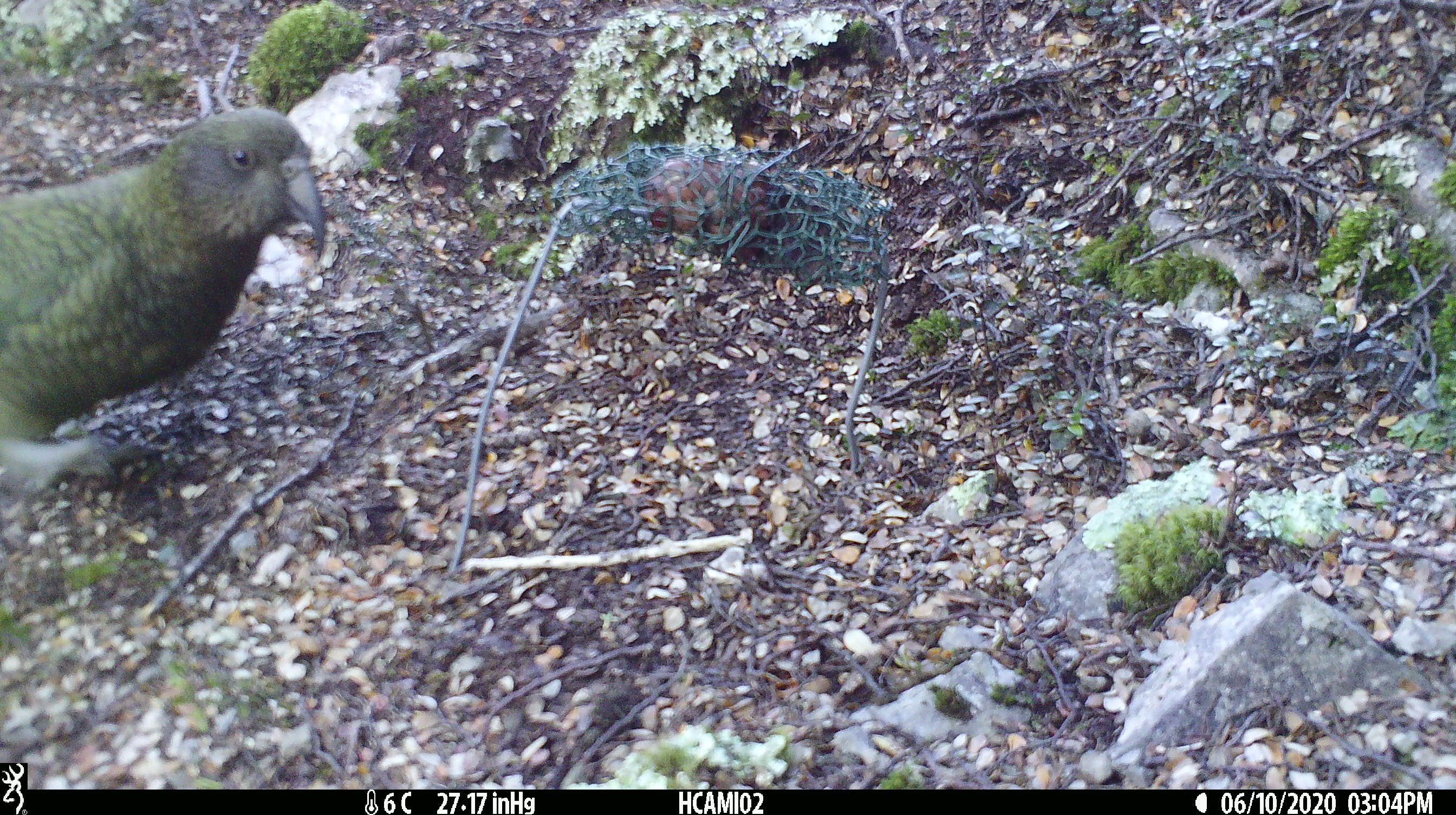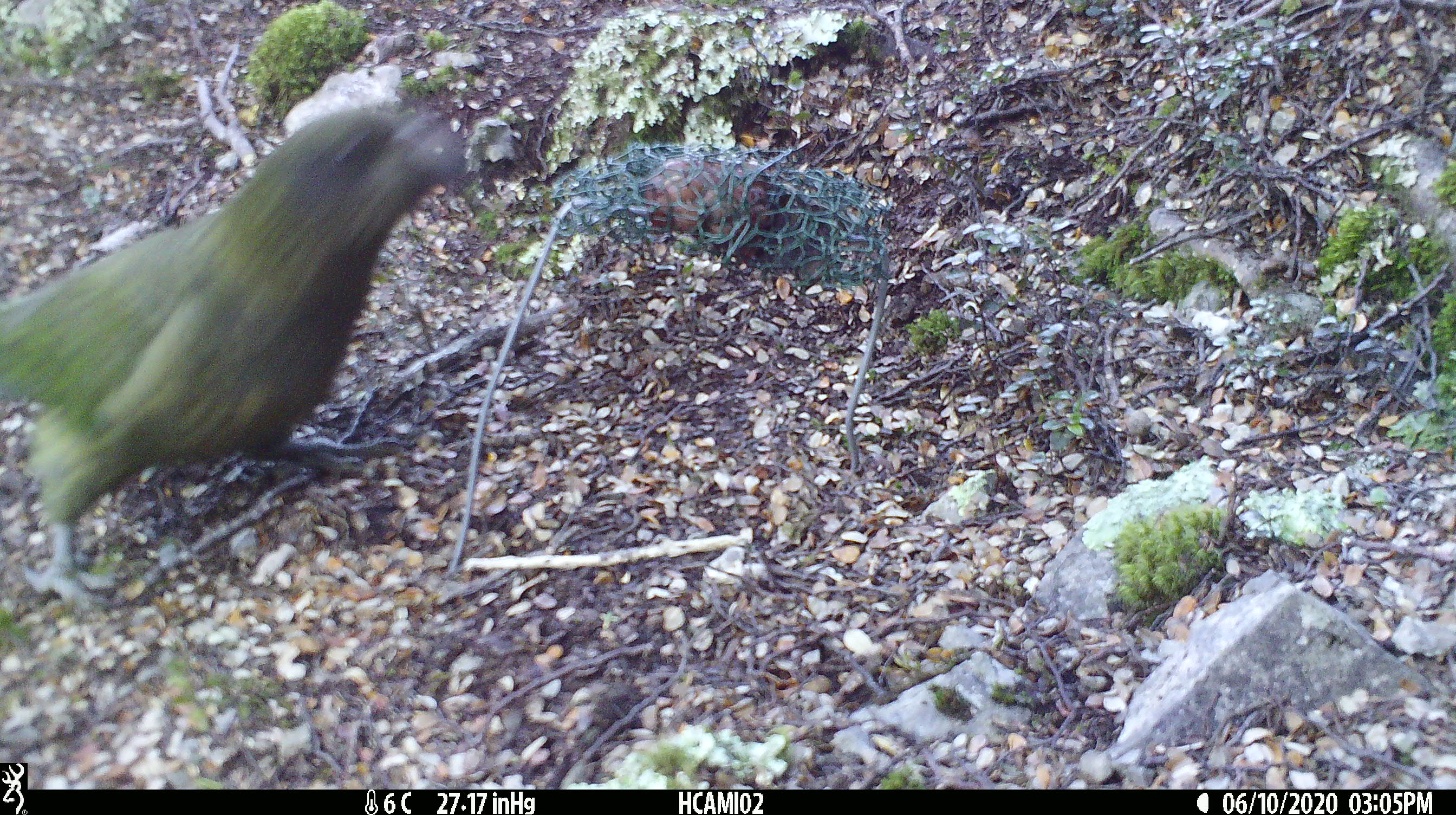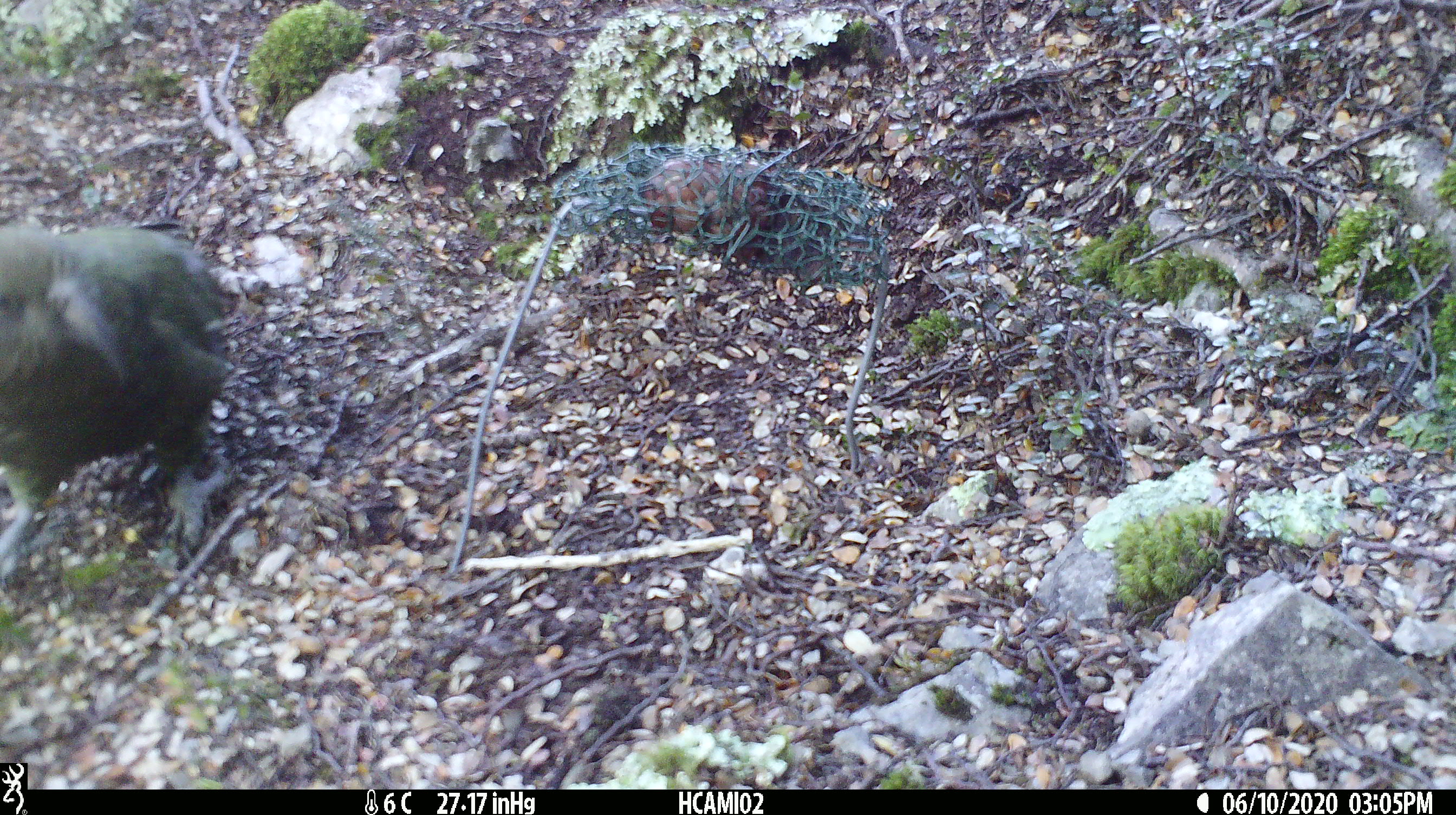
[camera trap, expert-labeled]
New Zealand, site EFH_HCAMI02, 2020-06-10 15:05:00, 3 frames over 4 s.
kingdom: Animalia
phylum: Chordata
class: Aves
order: Psittaciformes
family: Strigopidae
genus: Nestor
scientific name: Nestor notabilis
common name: kea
Kea (Nestor notabilis).